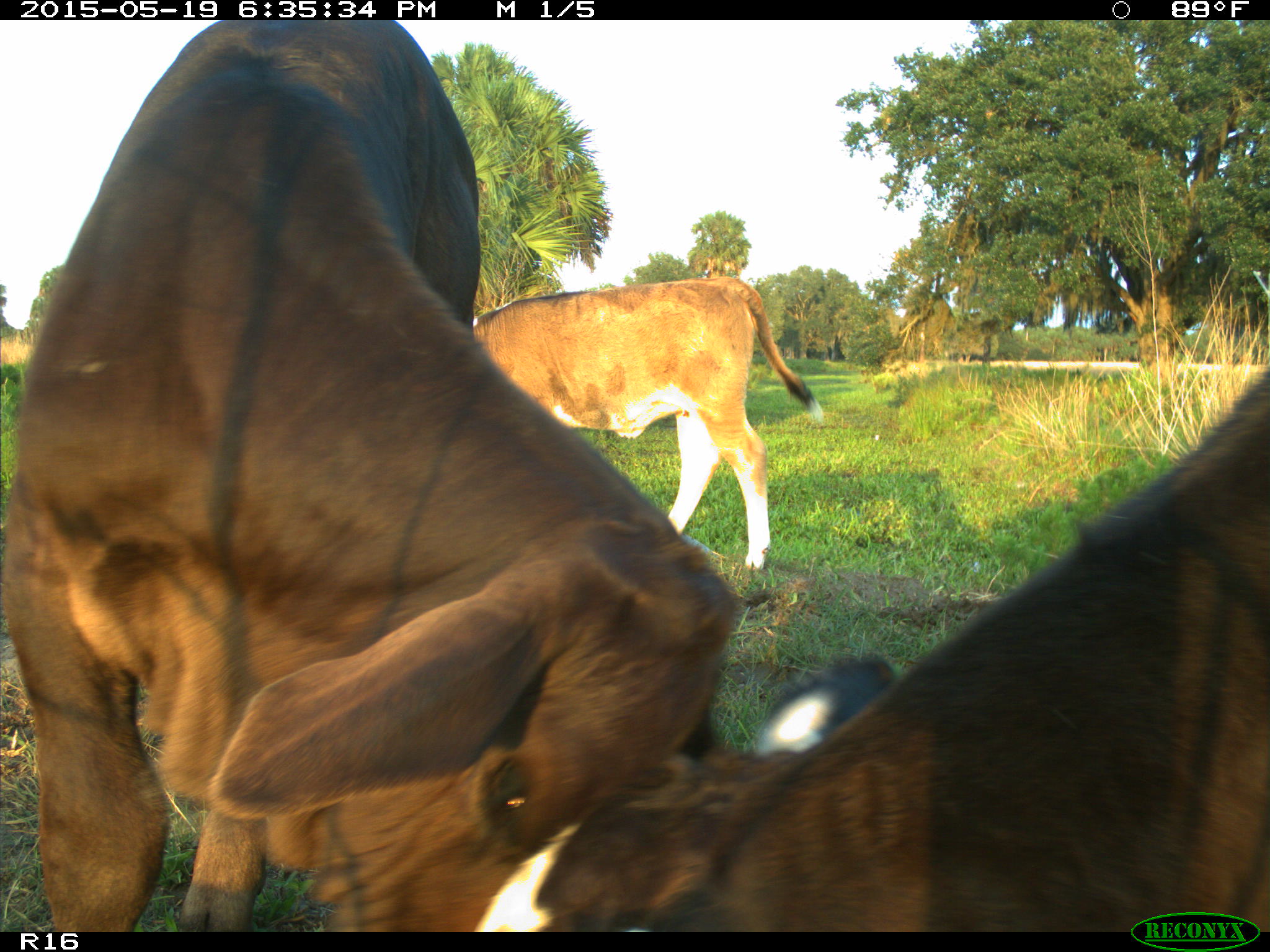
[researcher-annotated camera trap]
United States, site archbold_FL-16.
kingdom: Animalia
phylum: Chordata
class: Mammalia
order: Artiodactyla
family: Bovidae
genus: Bos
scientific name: Bos taurus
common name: domestic cow